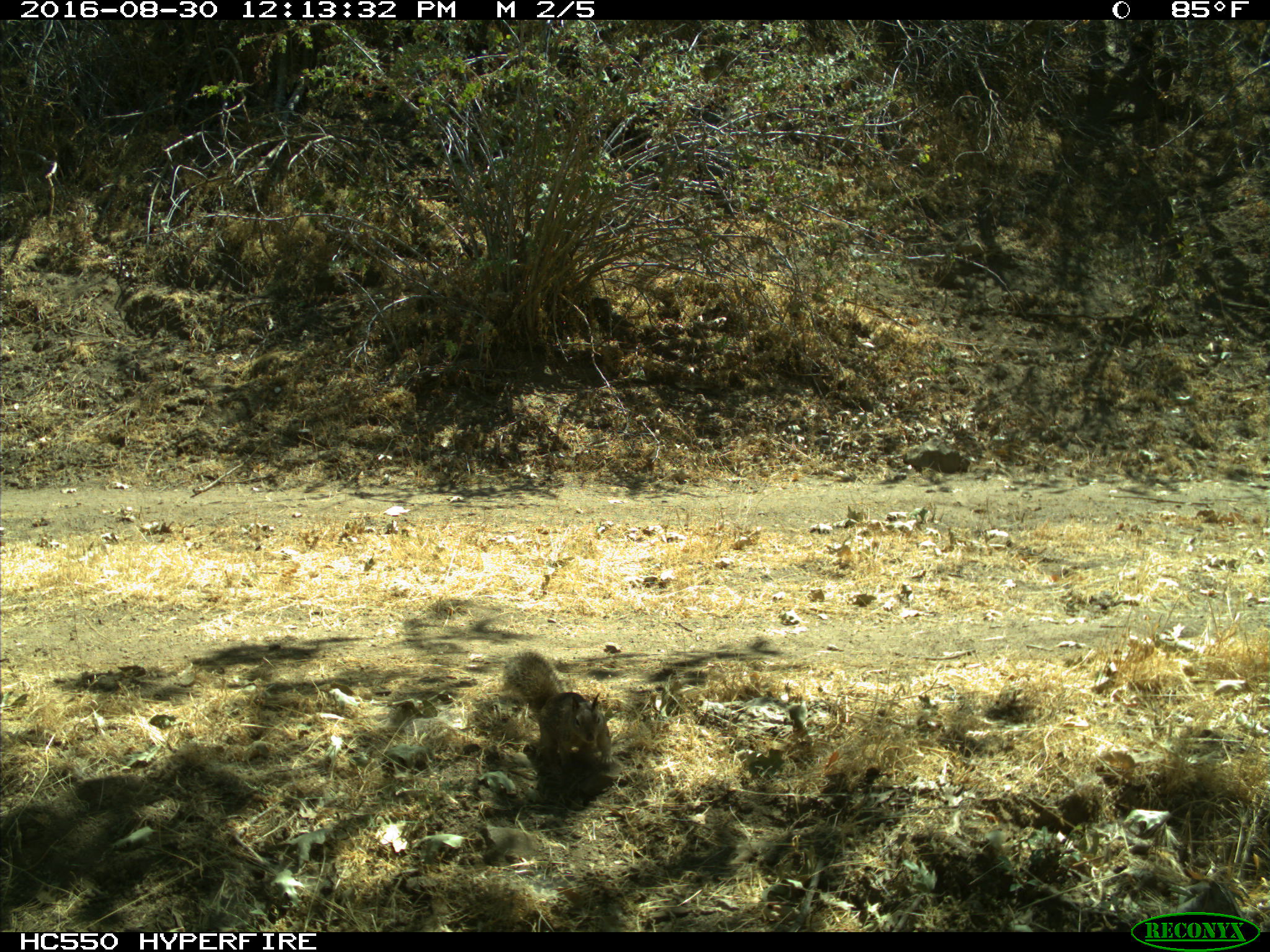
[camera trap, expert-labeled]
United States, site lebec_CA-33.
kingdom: Animalia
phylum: Chordata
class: Mammalia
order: Rodentia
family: Sciuridae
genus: Otospermophilus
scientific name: Otospermophilus beecheyi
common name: california ground squirrel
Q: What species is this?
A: Otospermophilus beecheyi (california ground squirrel).